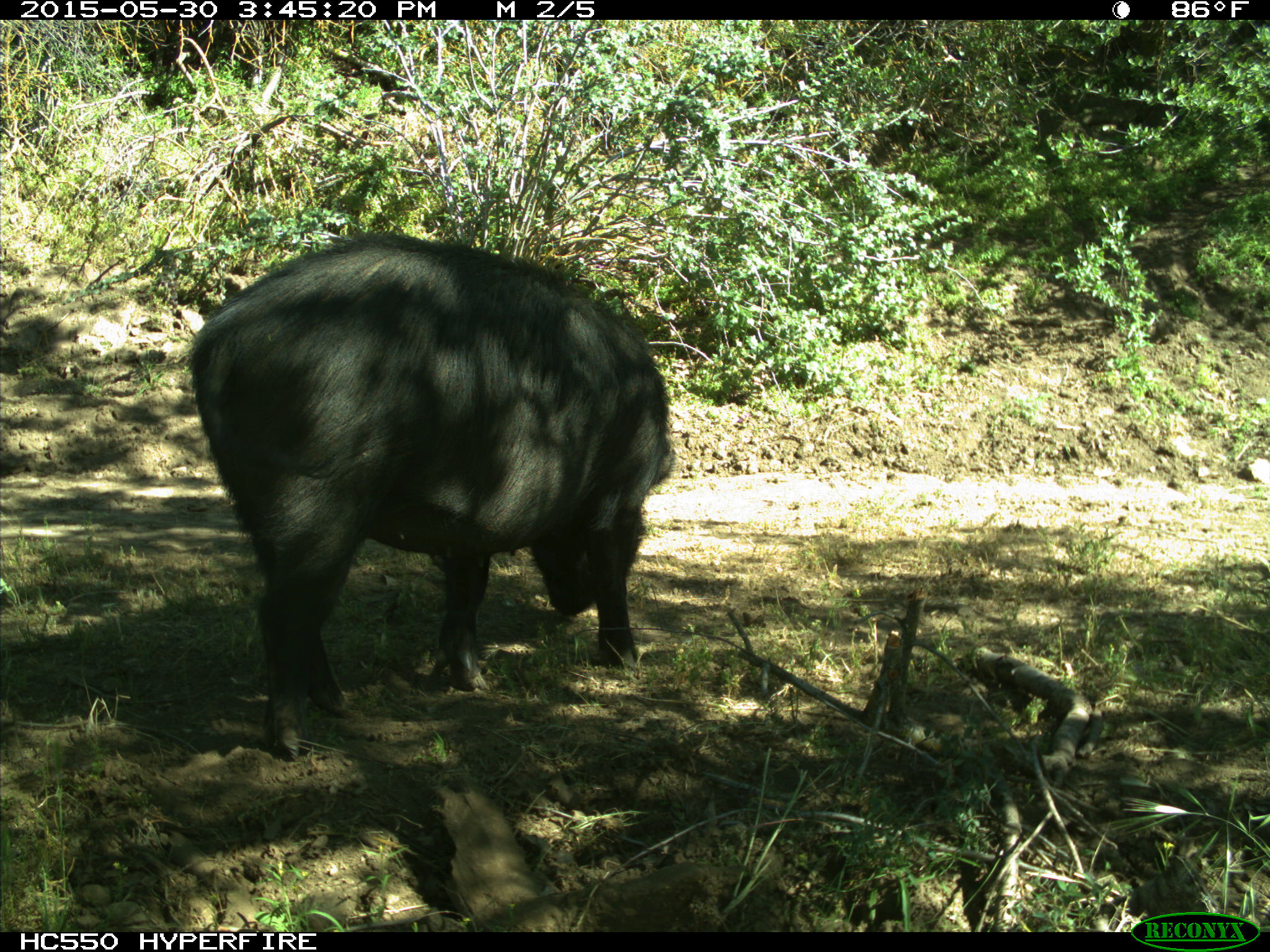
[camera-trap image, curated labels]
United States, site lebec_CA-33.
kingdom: Animalia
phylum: Chordata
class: Mammalia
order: Artiodactyla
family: Suidae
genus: Sus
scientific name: Sus scrofa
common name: wild boar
Sus scrofa (wild boar).